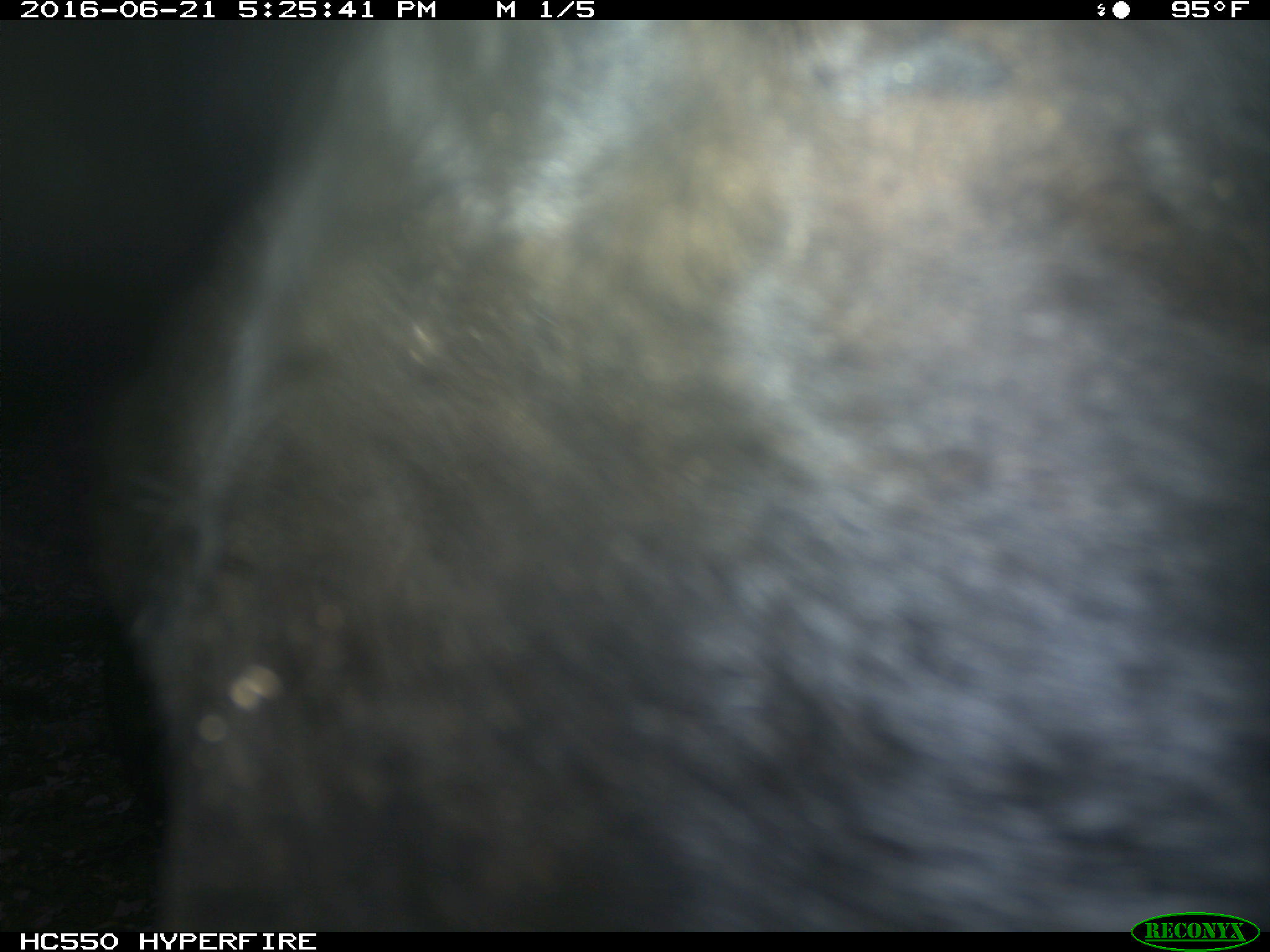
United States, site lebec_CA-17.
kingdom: Animalia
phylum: Chordata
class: Mammalia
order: Artiodactyla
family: Bovidae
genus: Bos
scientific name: Bos taurus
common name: domestic cow